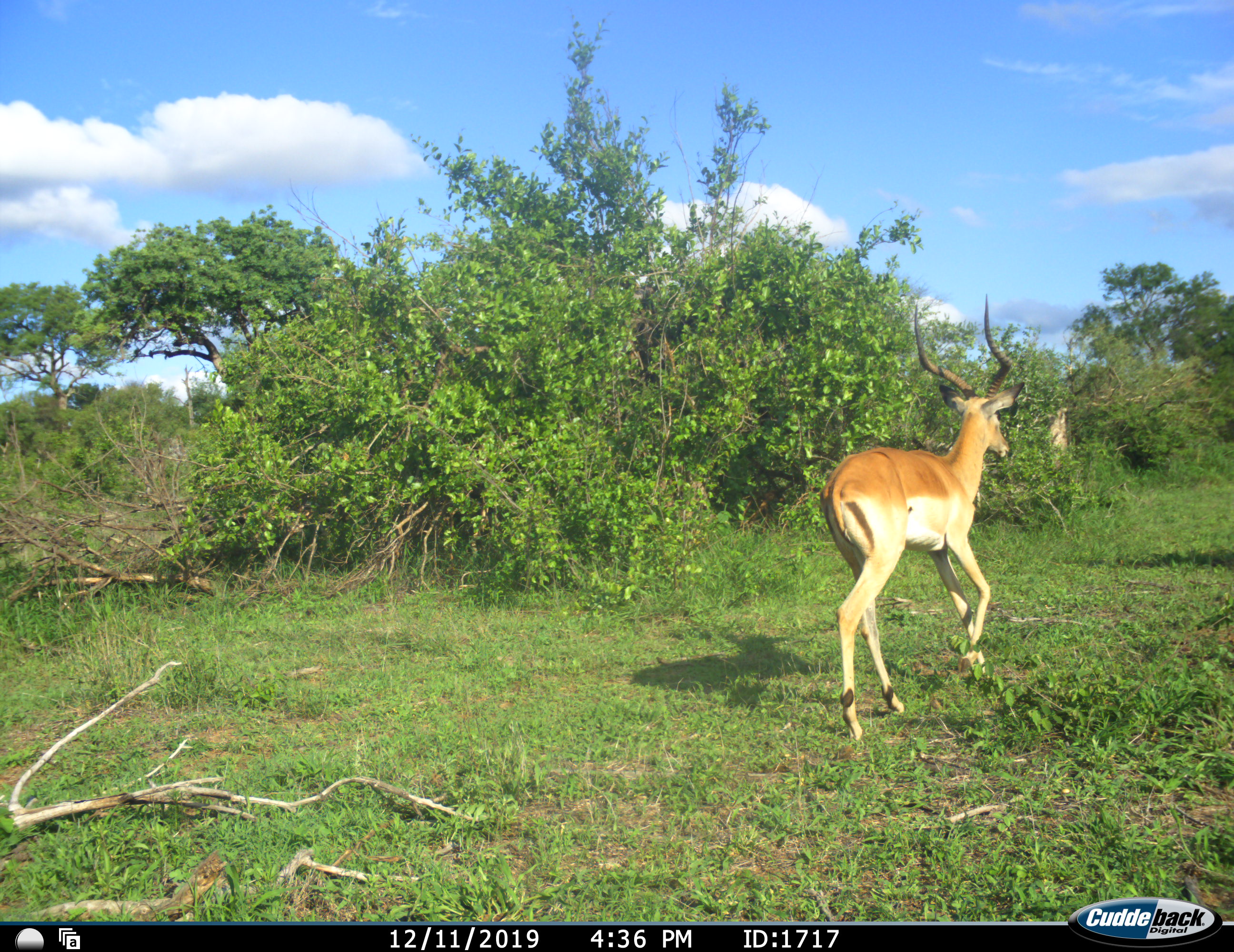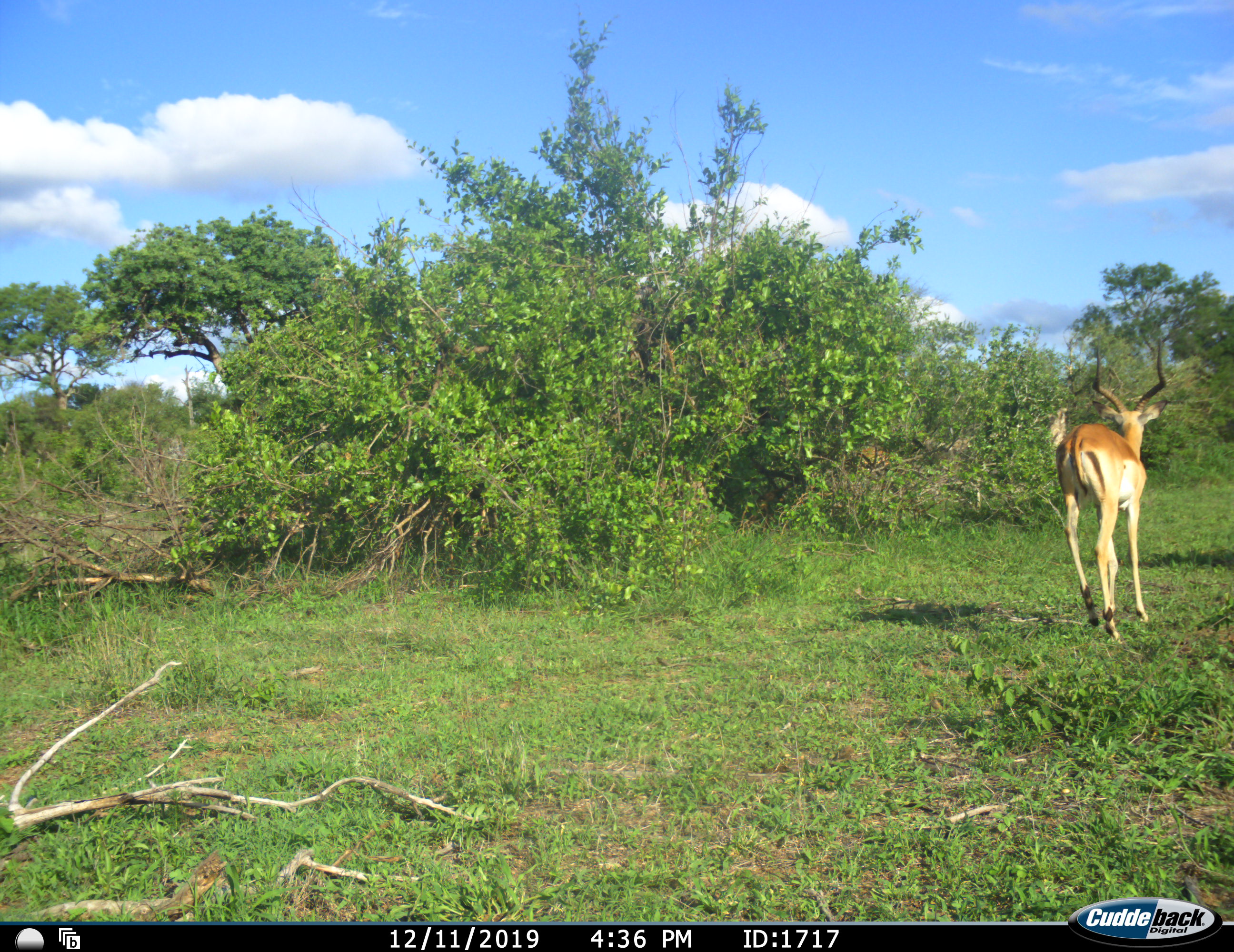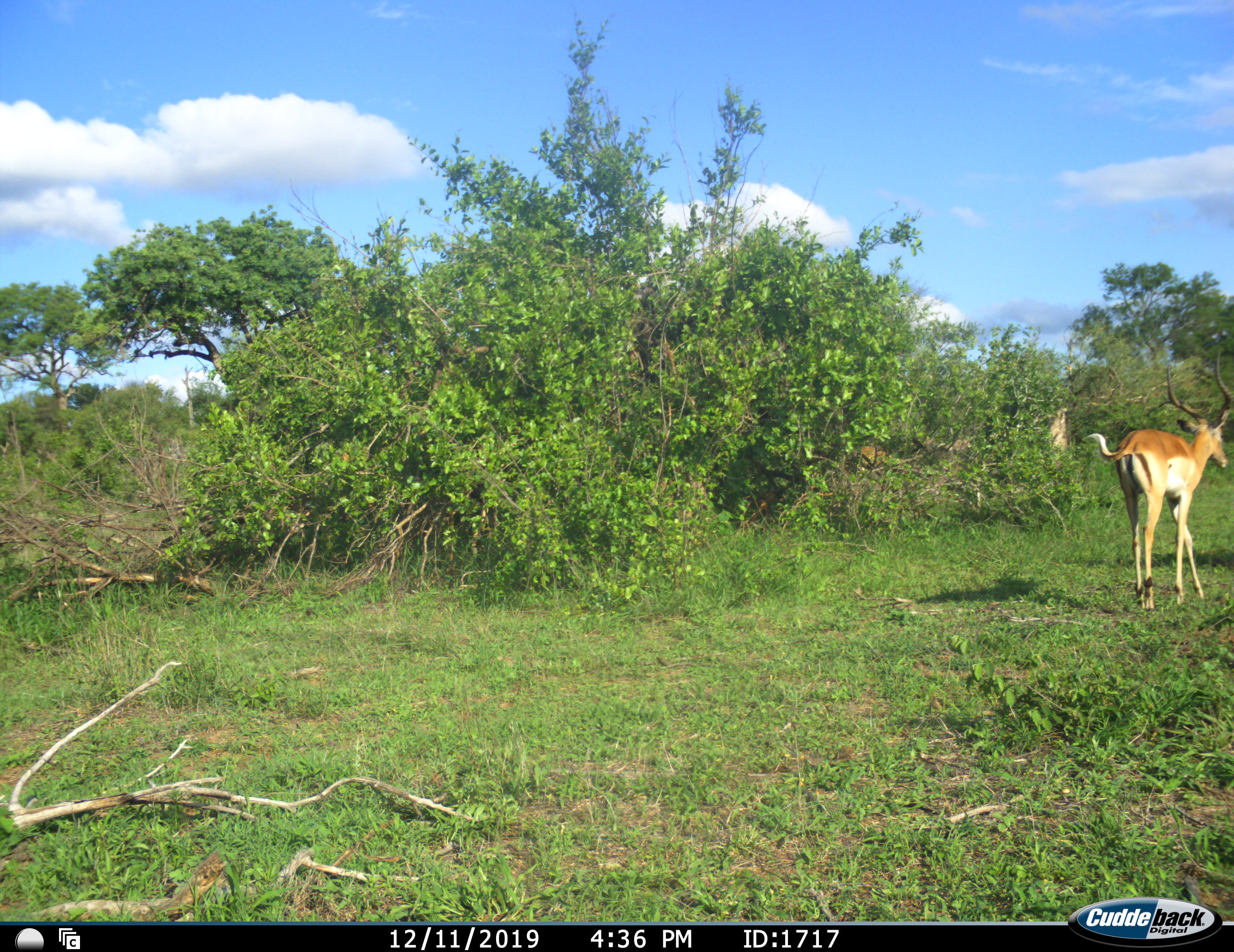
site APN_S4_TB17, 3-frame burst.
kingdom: Animalia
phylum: Chordata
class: Mammalia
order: Artiodactyla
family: Bovidae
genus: Aepyceros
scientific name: Aepyceros melampus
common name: impala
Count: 1.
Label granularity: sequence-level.